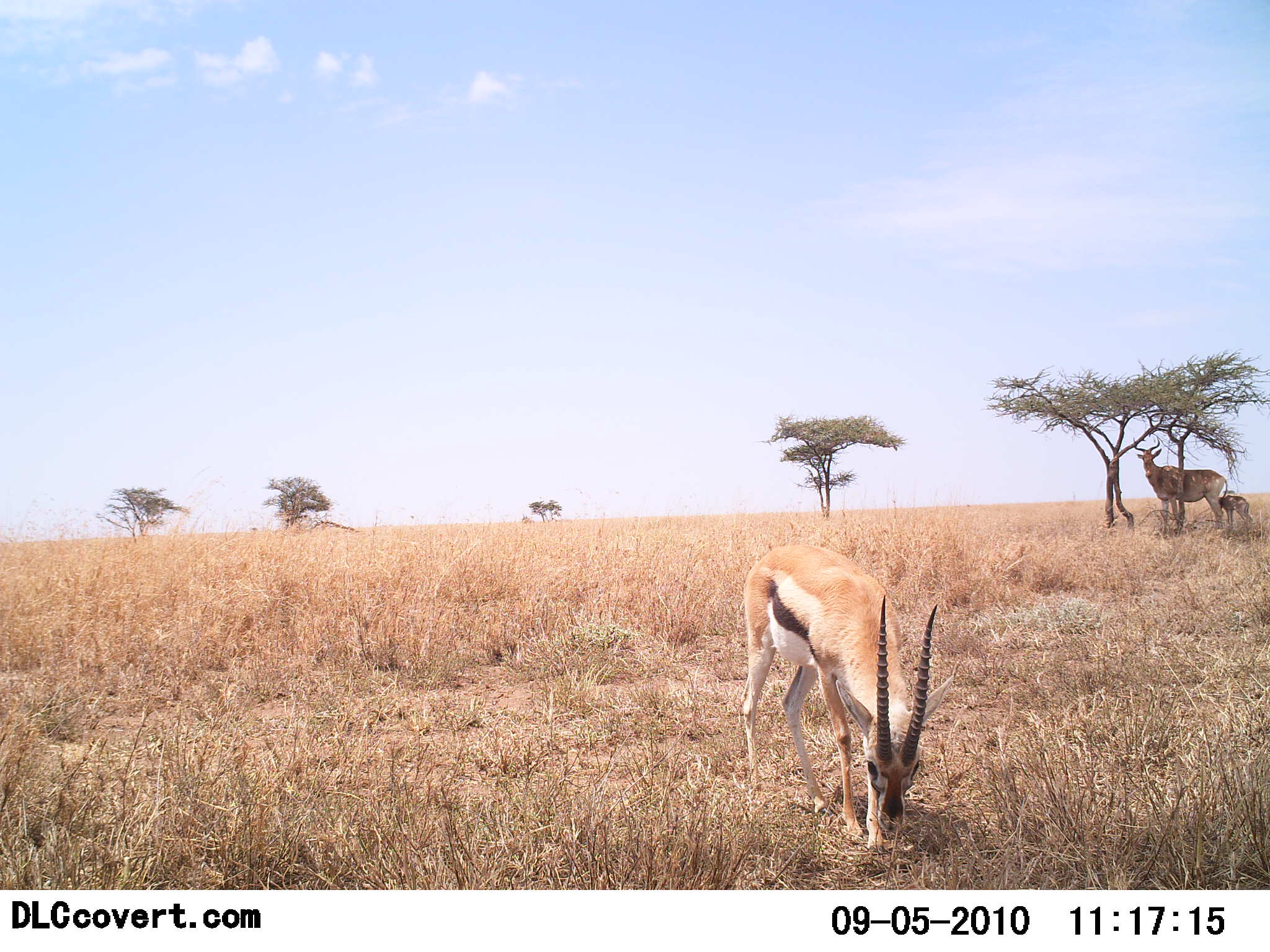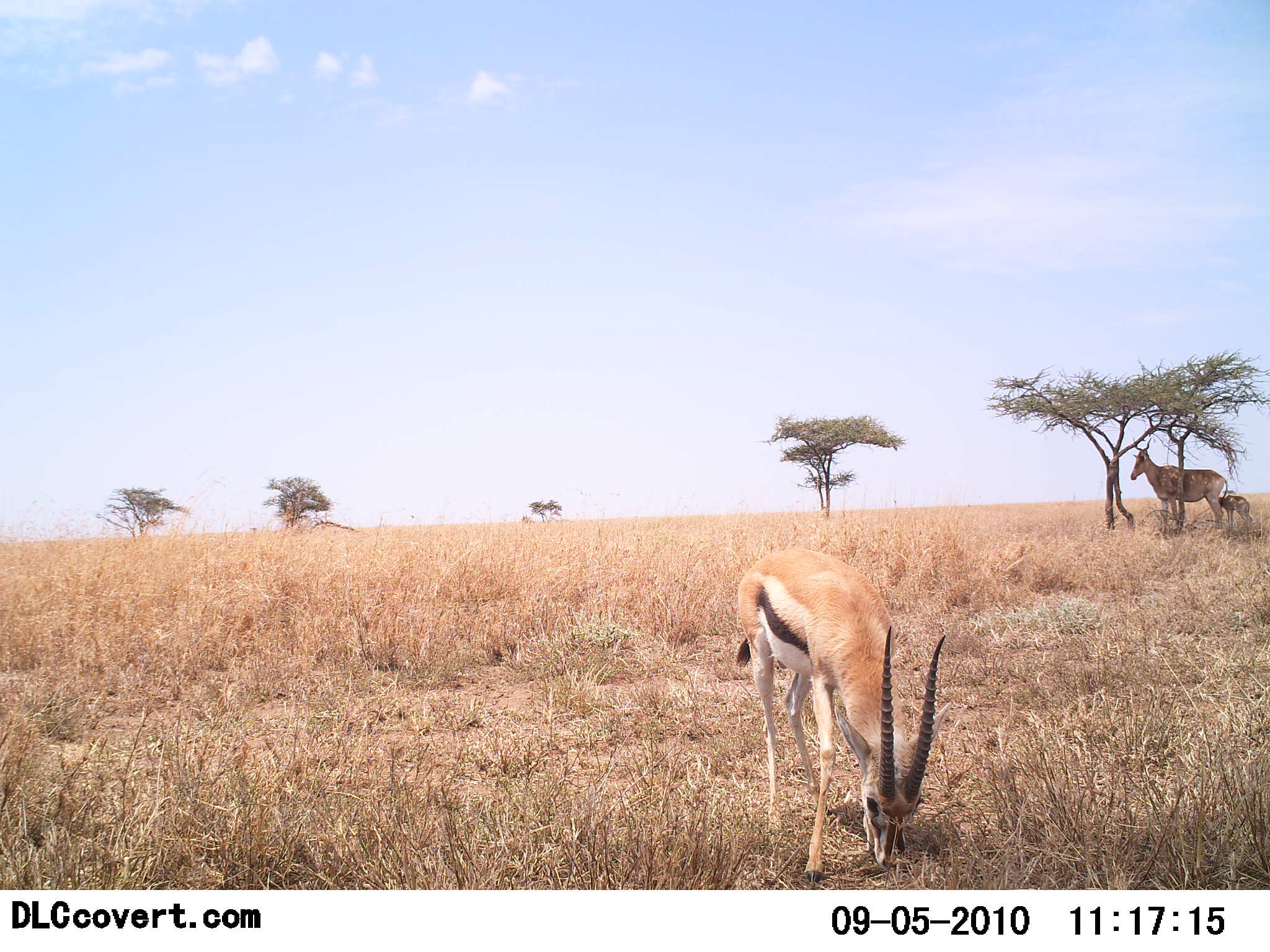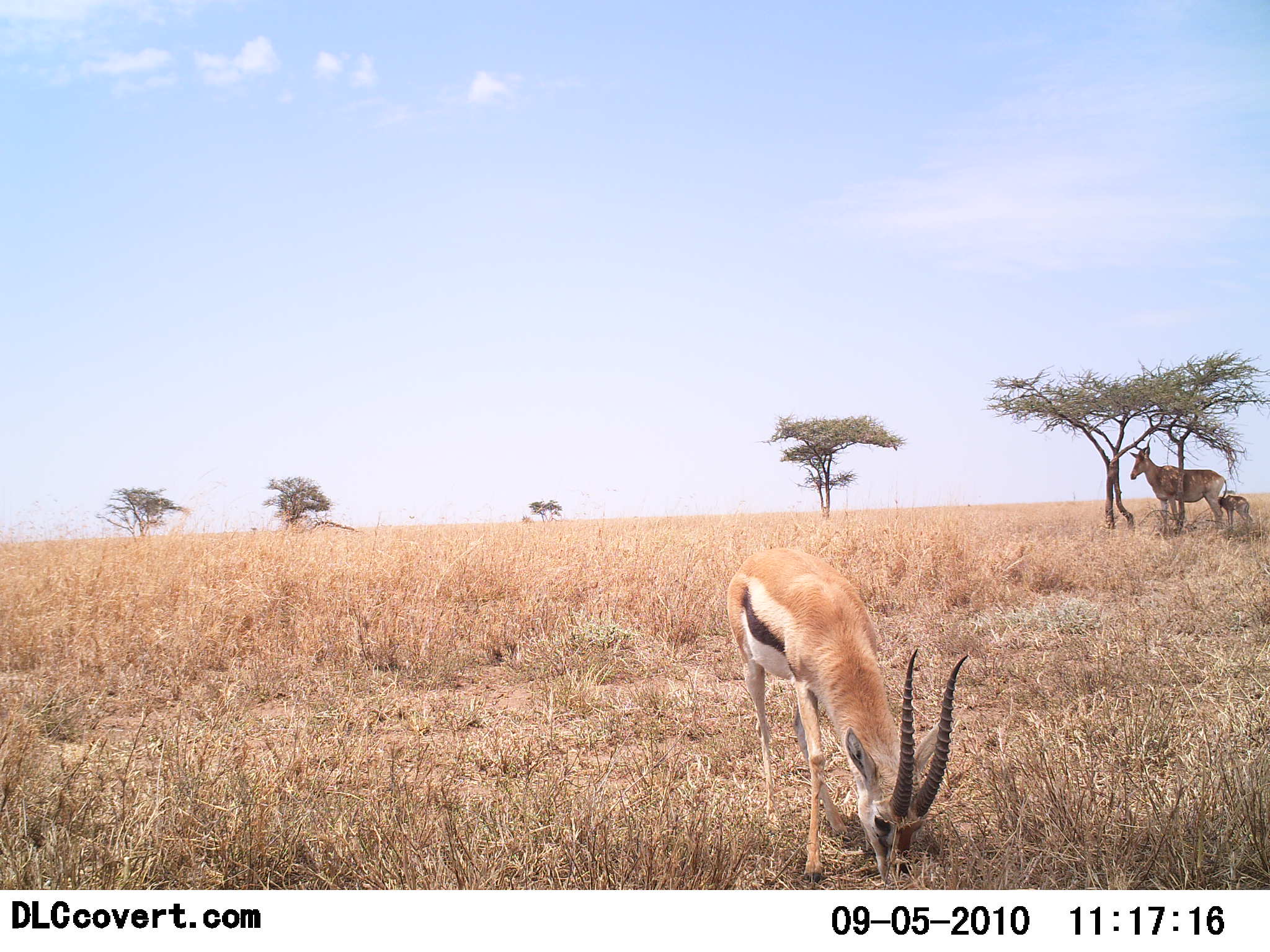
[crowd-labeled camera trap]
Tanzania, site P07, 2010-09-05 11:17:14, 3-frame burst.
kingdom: Animalia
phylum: Chordata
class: Mammalia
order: Artiodactyla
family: Bovidae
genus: Eudorcas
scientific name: Eudorcas thomsonii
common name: thomson's gazelle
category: gazellethomsons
Gazellethomsons (thomson's gazelle) (Eudorcas thomsonii), count 1. Behavior (volunteer vote fractions): standing 29%, resting 0%, moving 3%, interacting 0%. Young present (vote fraction): 13%. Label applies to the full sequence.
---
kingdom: Animalia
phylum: Chordata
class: Mammalia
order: Artiodactyla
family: Bovidae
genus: Alcelaphus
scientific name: Alcelaphus buselaphus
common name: hartebeest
Hartebeest (Alcelaphus buselaphus), count 2. Behavior (volunteer vote fractions): standing 95%, resting 5%, moving 0%, interacting 5%. Young present (vote fraction): 95%. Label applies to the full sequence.